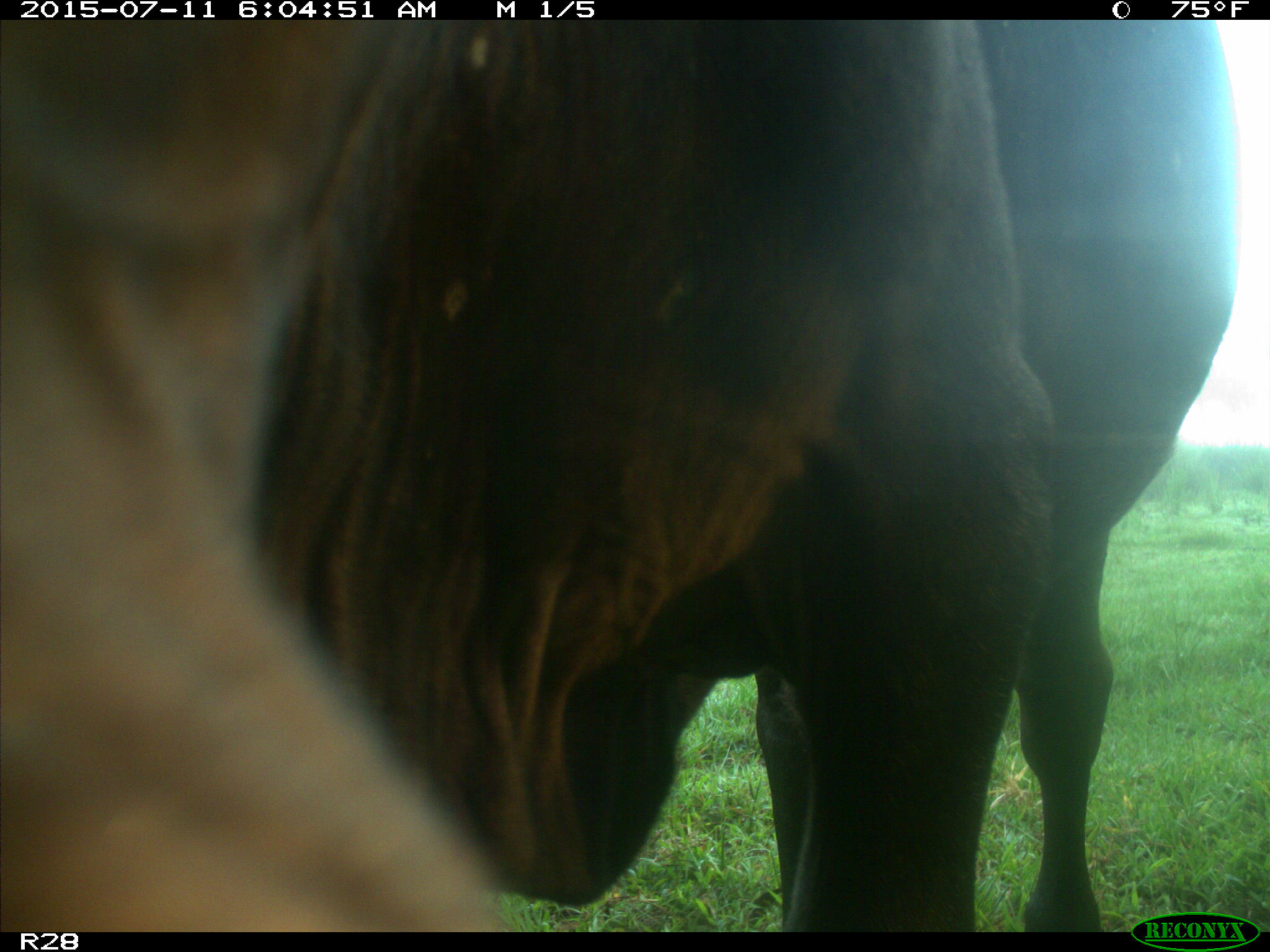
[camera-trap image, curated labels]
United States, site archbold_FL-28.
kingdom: Animalia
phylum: Chordata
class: Mammalia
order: Artiodactyla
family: Bovidae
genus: Bos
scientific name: Bos taurus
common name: domestic cow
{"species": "Bos taurus (domestic cow)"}